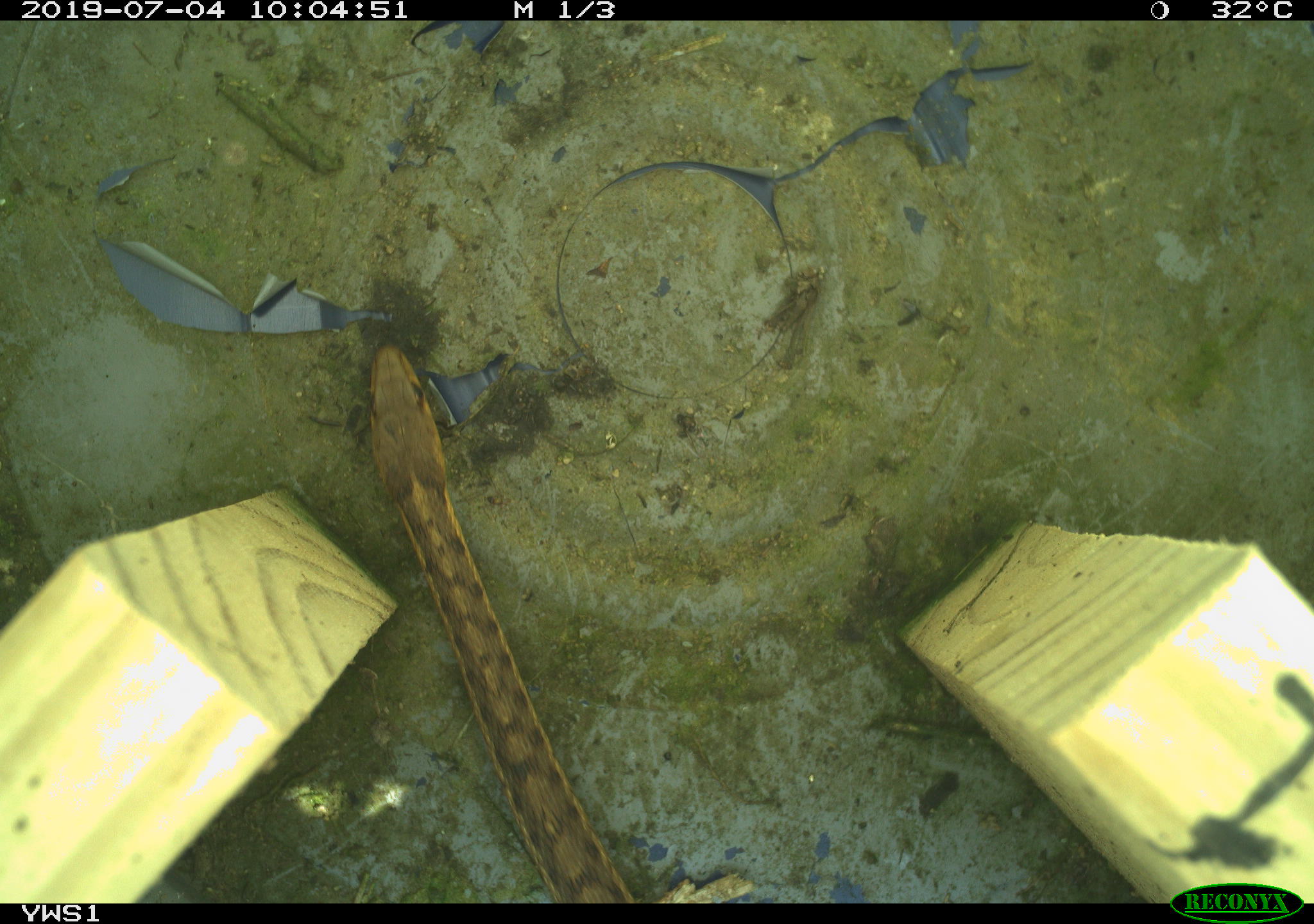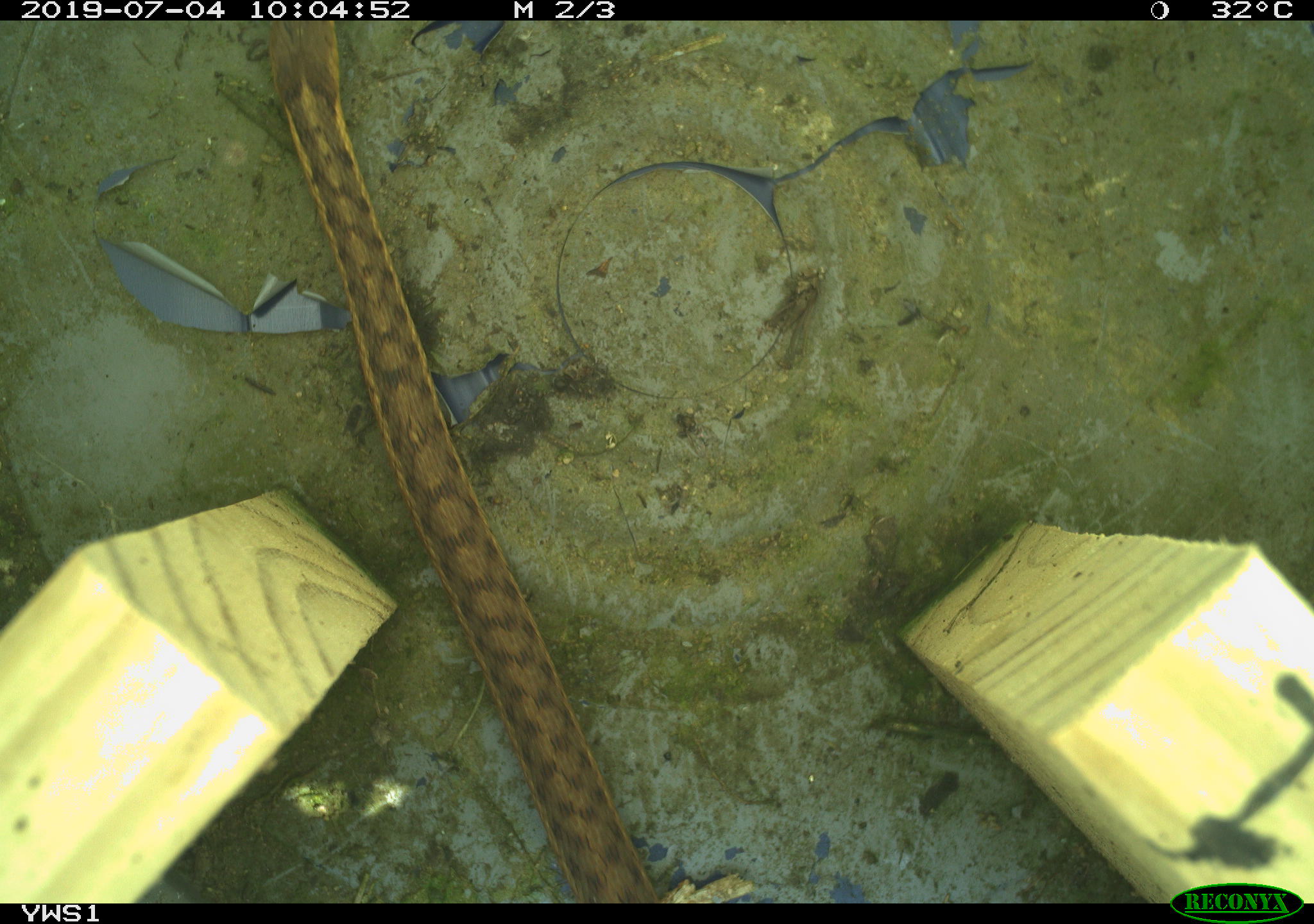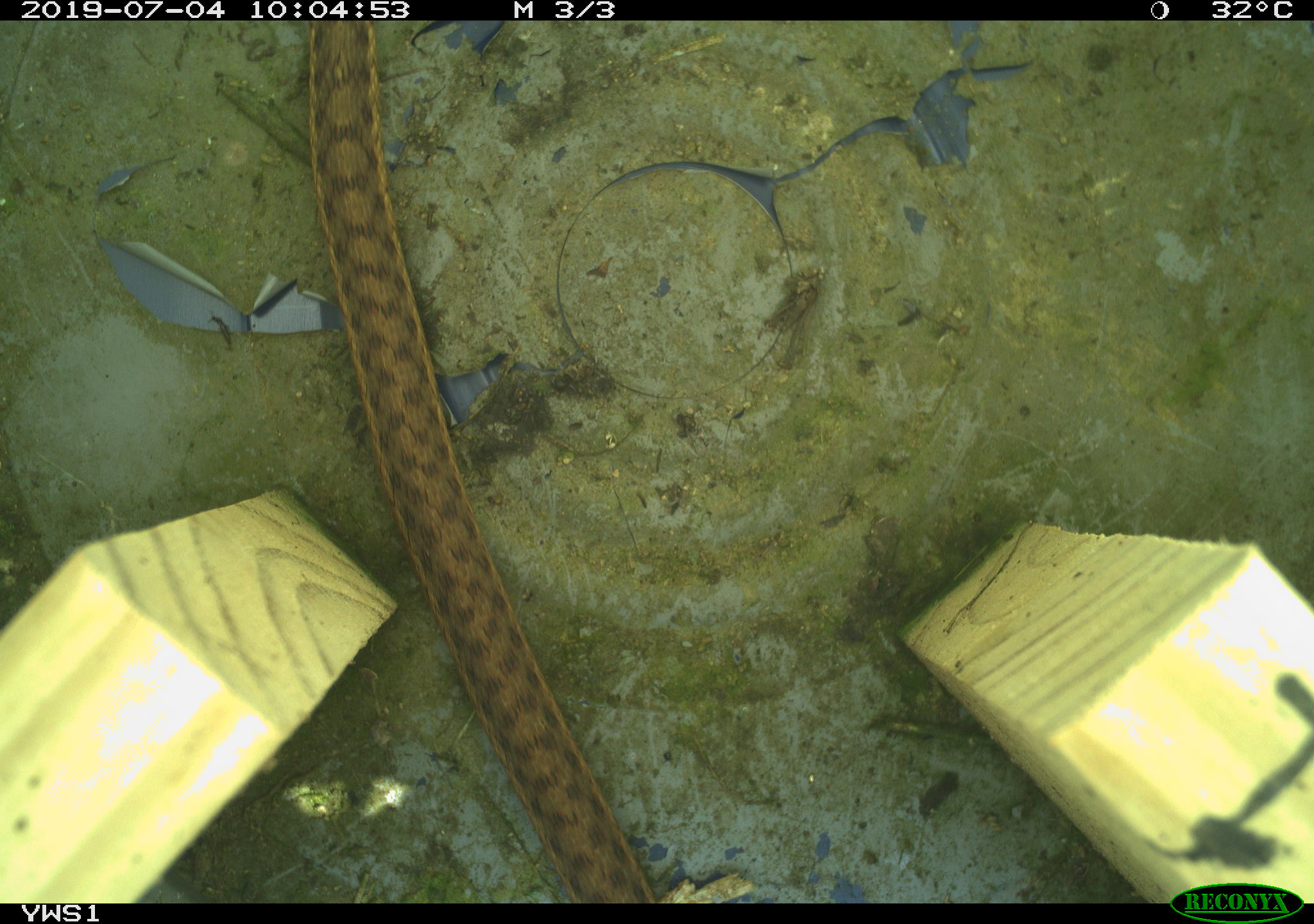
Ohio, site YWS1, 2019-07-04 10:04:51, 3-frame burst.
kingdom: Animalia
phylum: Chordata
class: Reptilia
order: Squamata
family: Colubridae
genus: Thamnophis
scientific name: Thamnophis sirtalis sirtalis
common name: eastern gartersnake